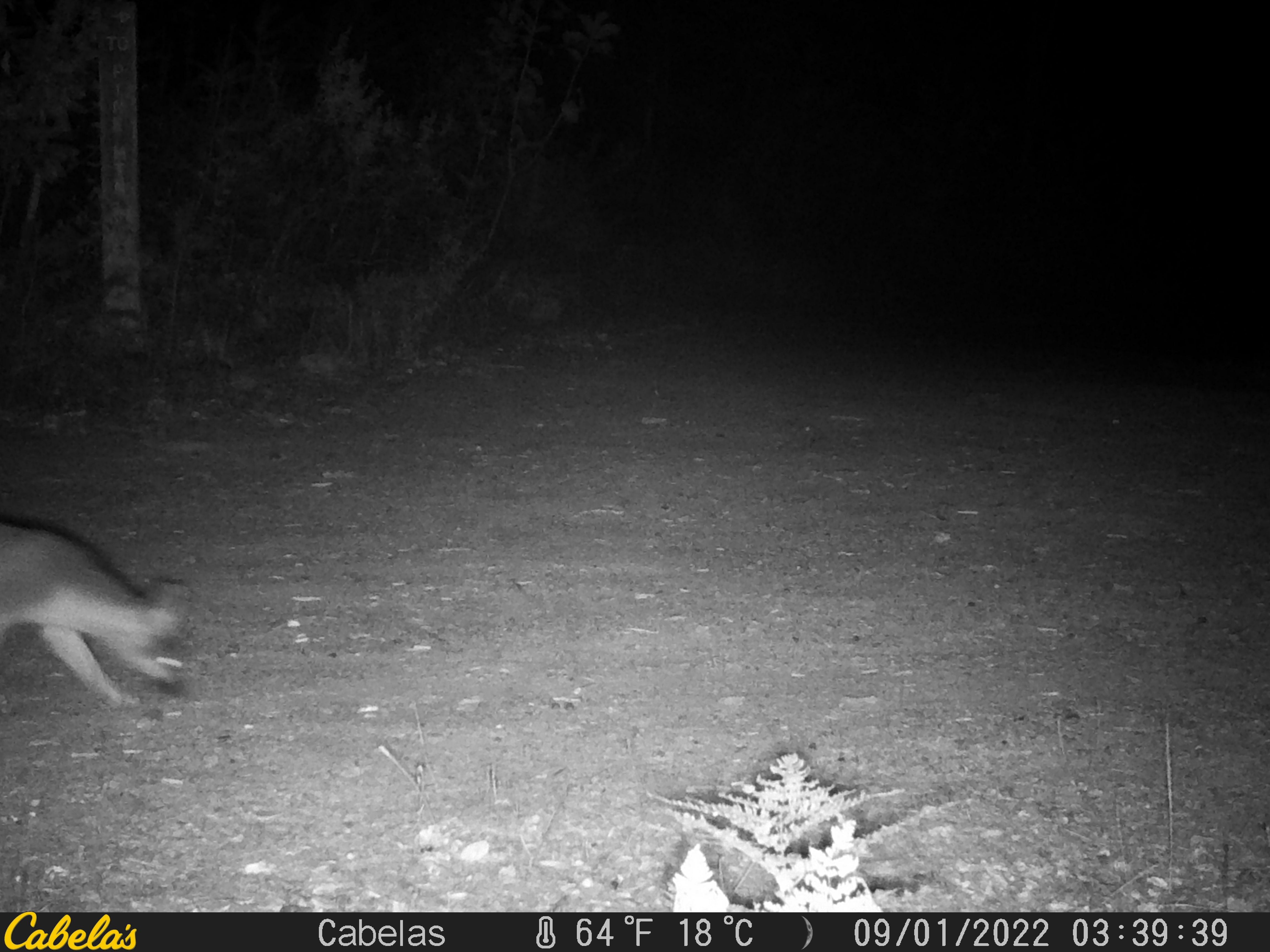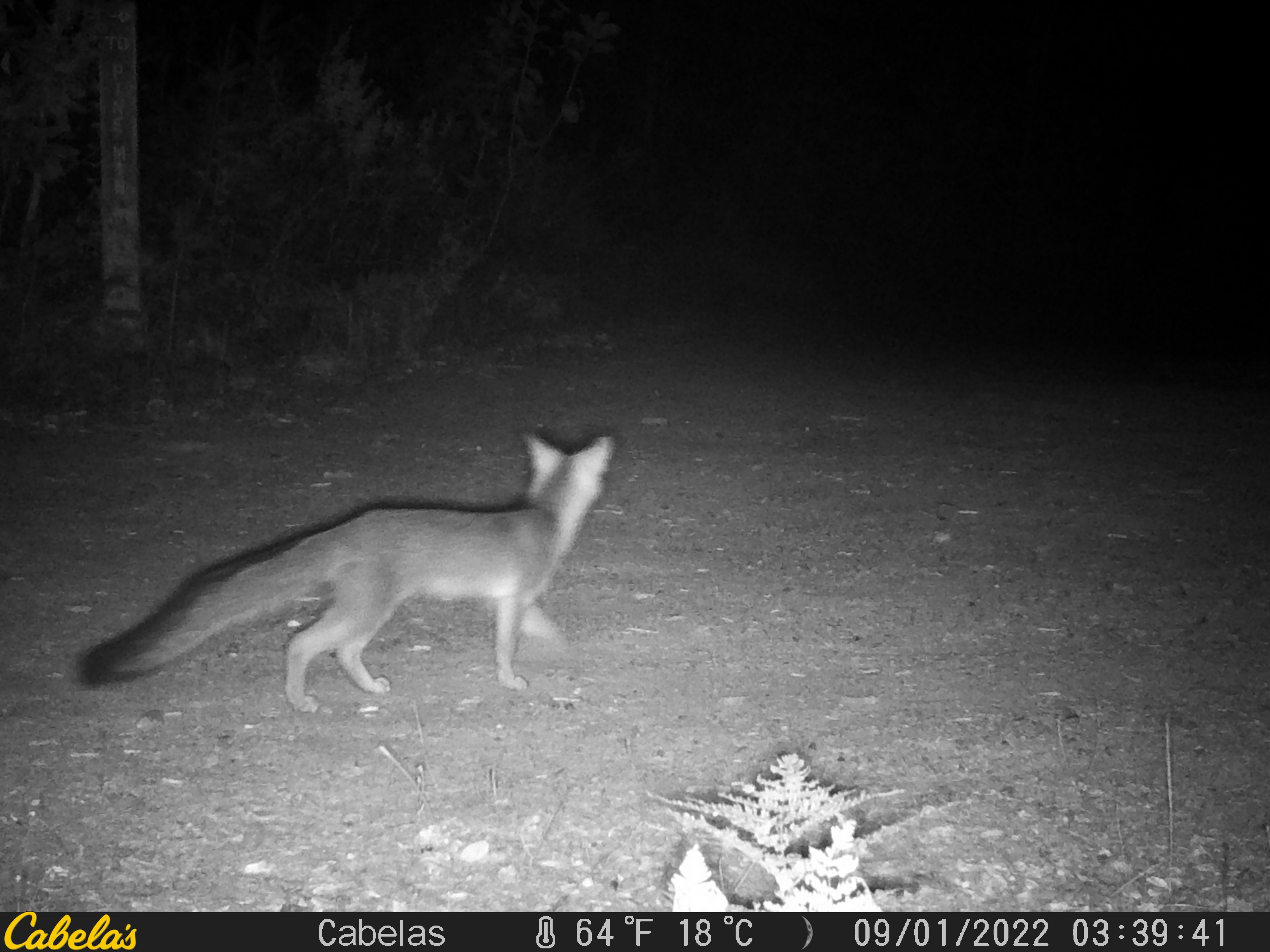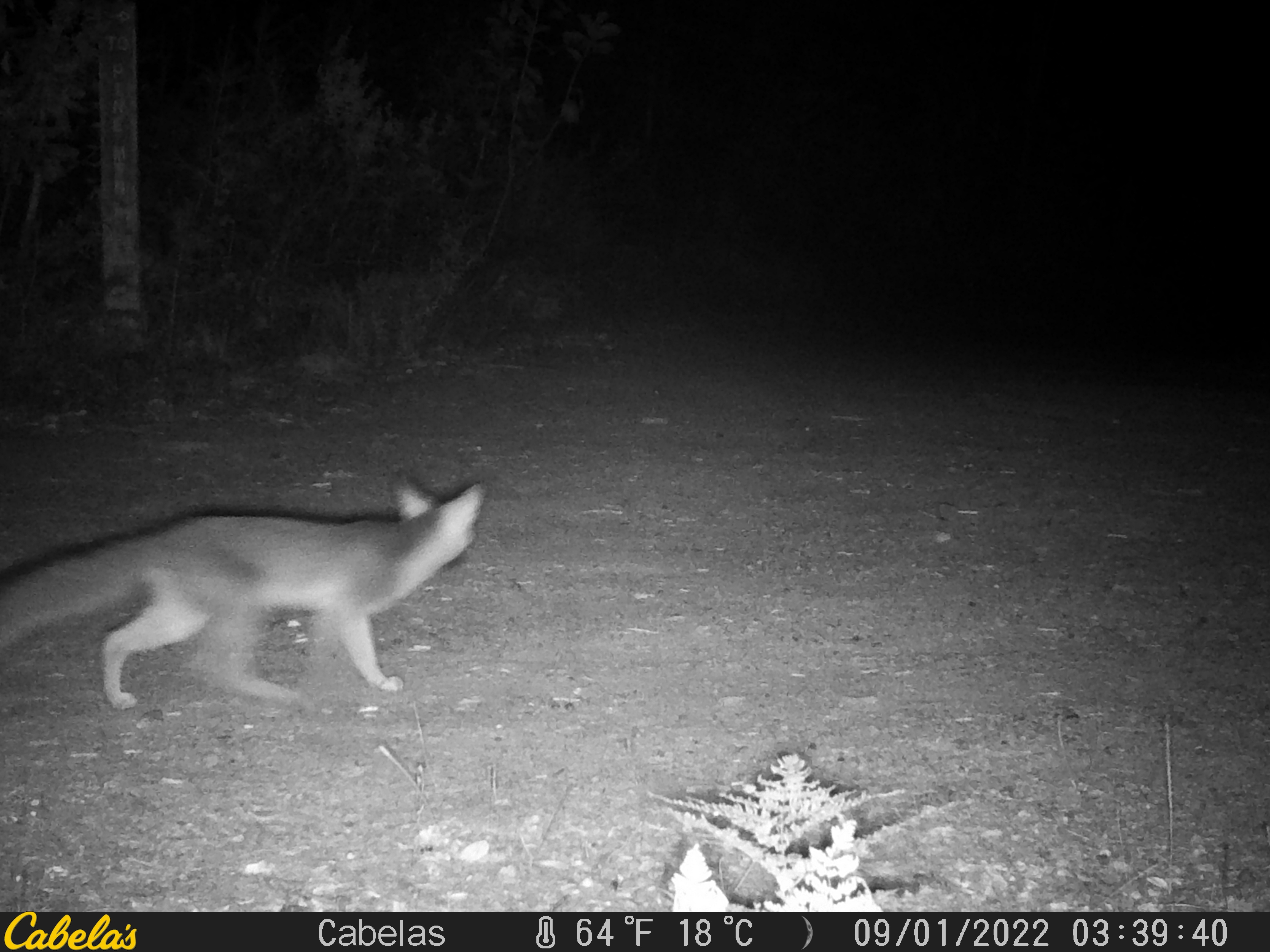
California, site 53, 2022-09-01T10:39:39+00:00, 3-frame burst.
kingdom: Animalia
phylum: Chordata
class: Mammalia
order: Carnivora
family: Canidae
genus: Urocyon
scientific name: Urocyon cinereoargenteus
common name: gray fox